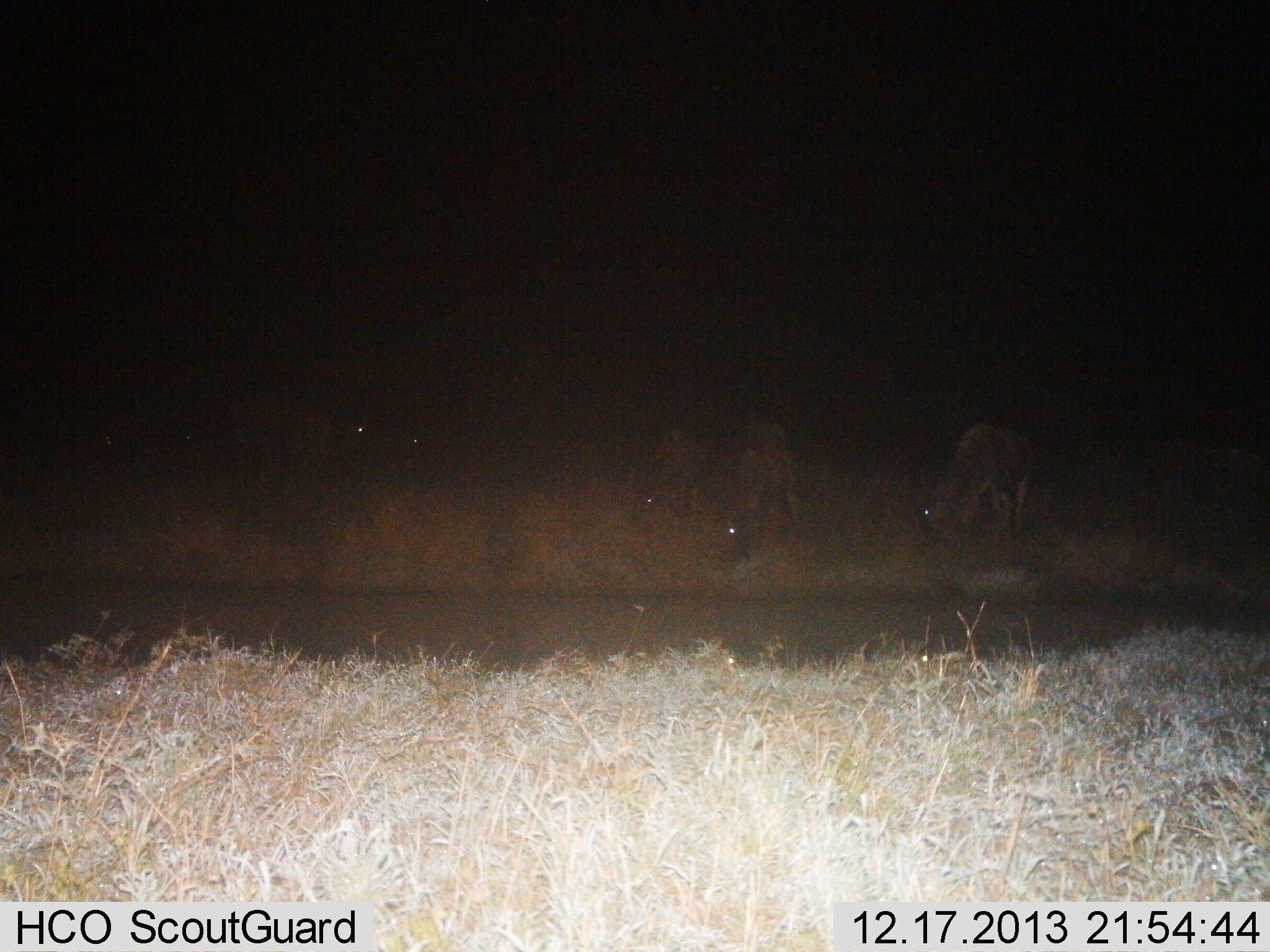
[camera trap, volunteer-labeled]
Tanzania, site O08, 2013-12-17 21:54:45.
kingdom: Animalia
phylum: Chordata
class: Mammalia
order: Artiodactyla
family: Bovidae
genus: Connochaetes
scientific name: Connochaetes taurinus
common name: blue wildebeest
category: wildebeest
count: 5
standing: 40%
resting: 0%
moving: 0%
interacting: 0%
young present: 0%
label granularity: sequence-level